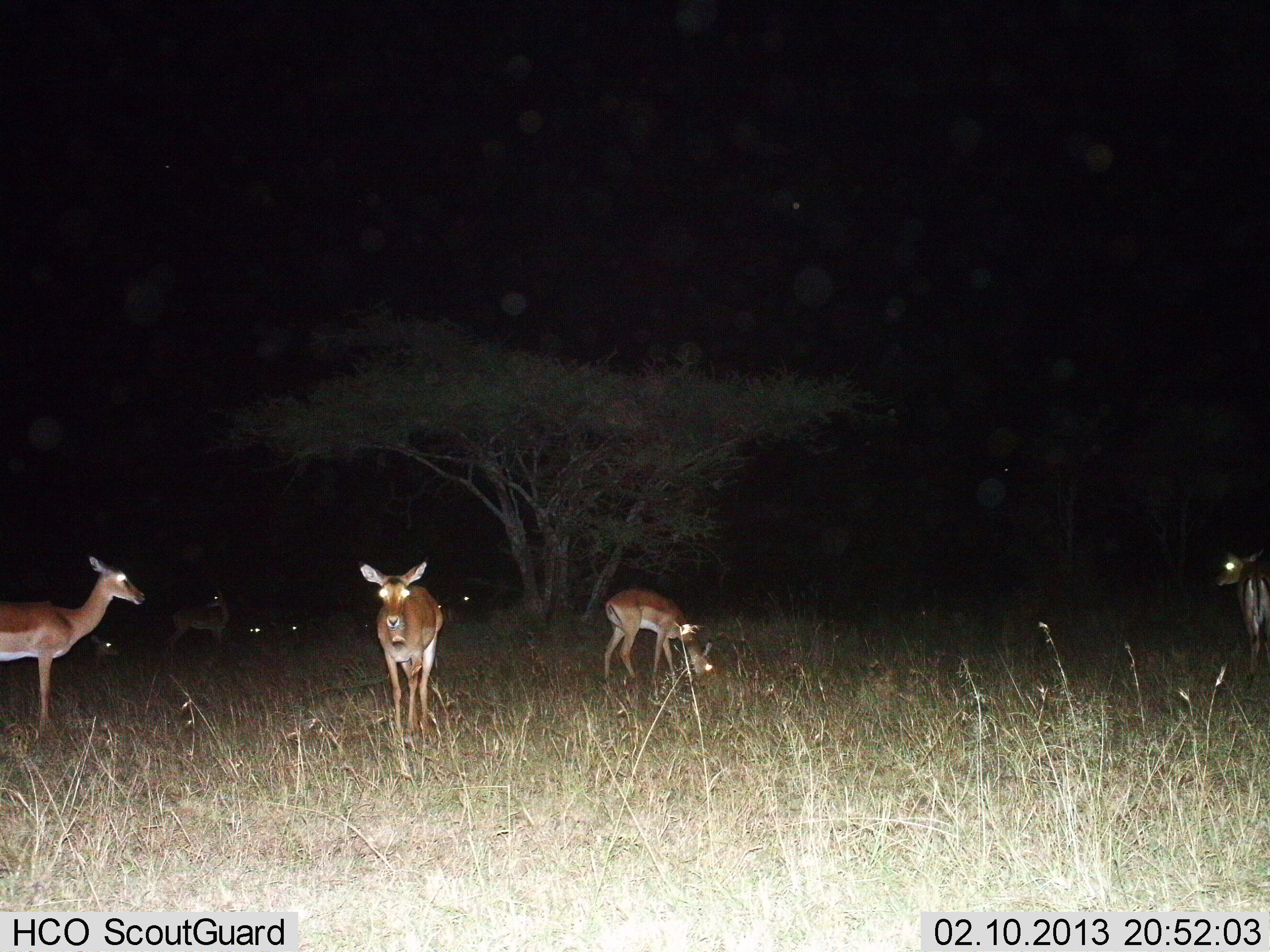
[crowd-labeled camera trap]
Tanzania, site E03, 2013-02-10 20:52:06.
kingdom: Animalia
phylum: Chordata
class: Mammalia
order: Artiodactyla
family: Bovidae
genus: Aepyceros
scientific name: Aepyceros melampus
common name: impala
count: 6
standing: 89%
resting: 48%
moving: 7%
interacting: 4%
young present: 0%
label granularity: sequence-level